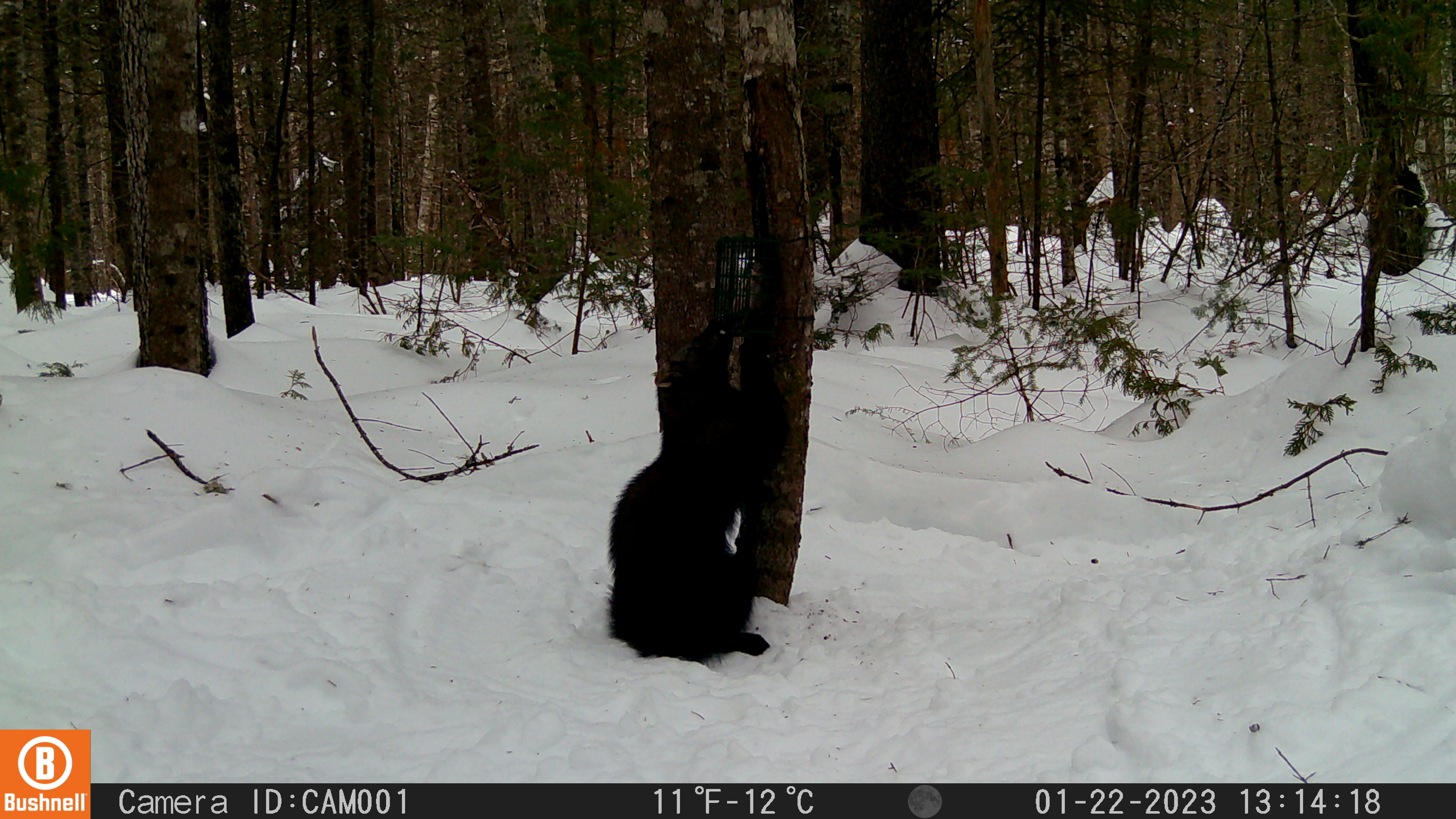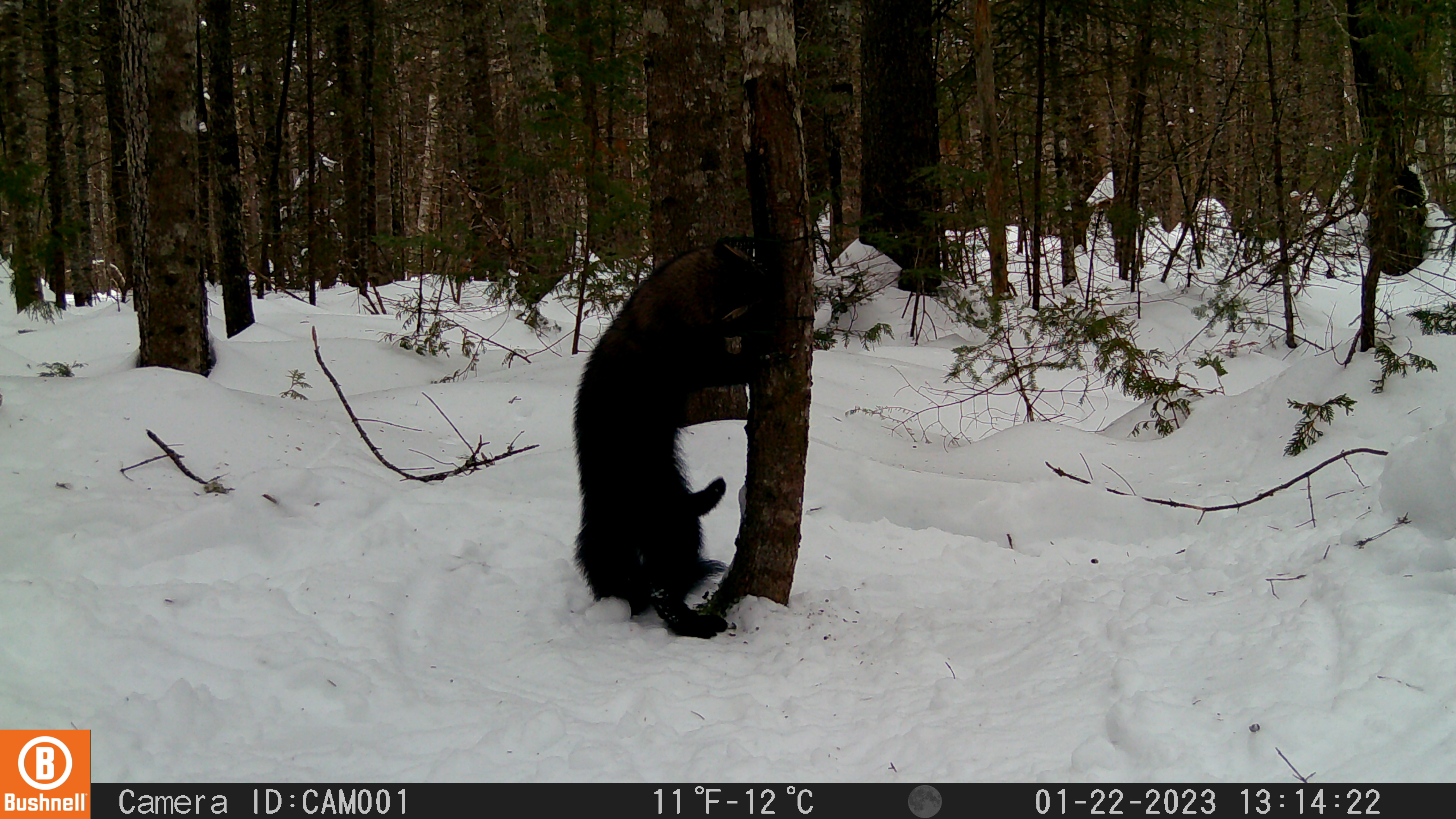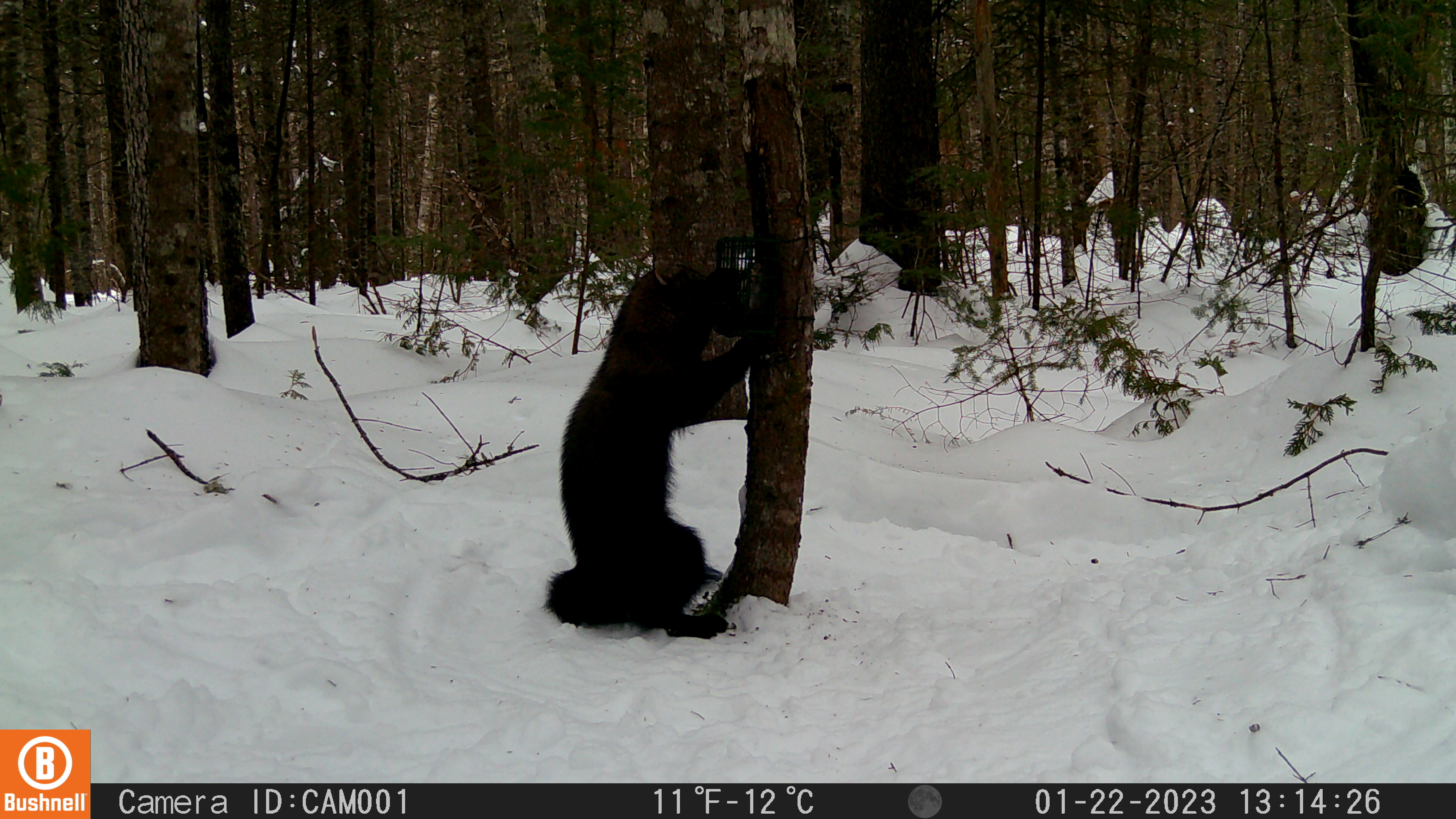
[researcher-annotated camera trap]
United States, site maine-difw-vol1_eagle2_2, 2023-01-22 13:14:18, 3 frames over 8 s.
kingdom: Animalia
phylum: Chordata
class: Mammalia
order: Carnivora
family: Mustelidae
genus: Pekania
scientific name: Pekania pennanti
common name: fisher